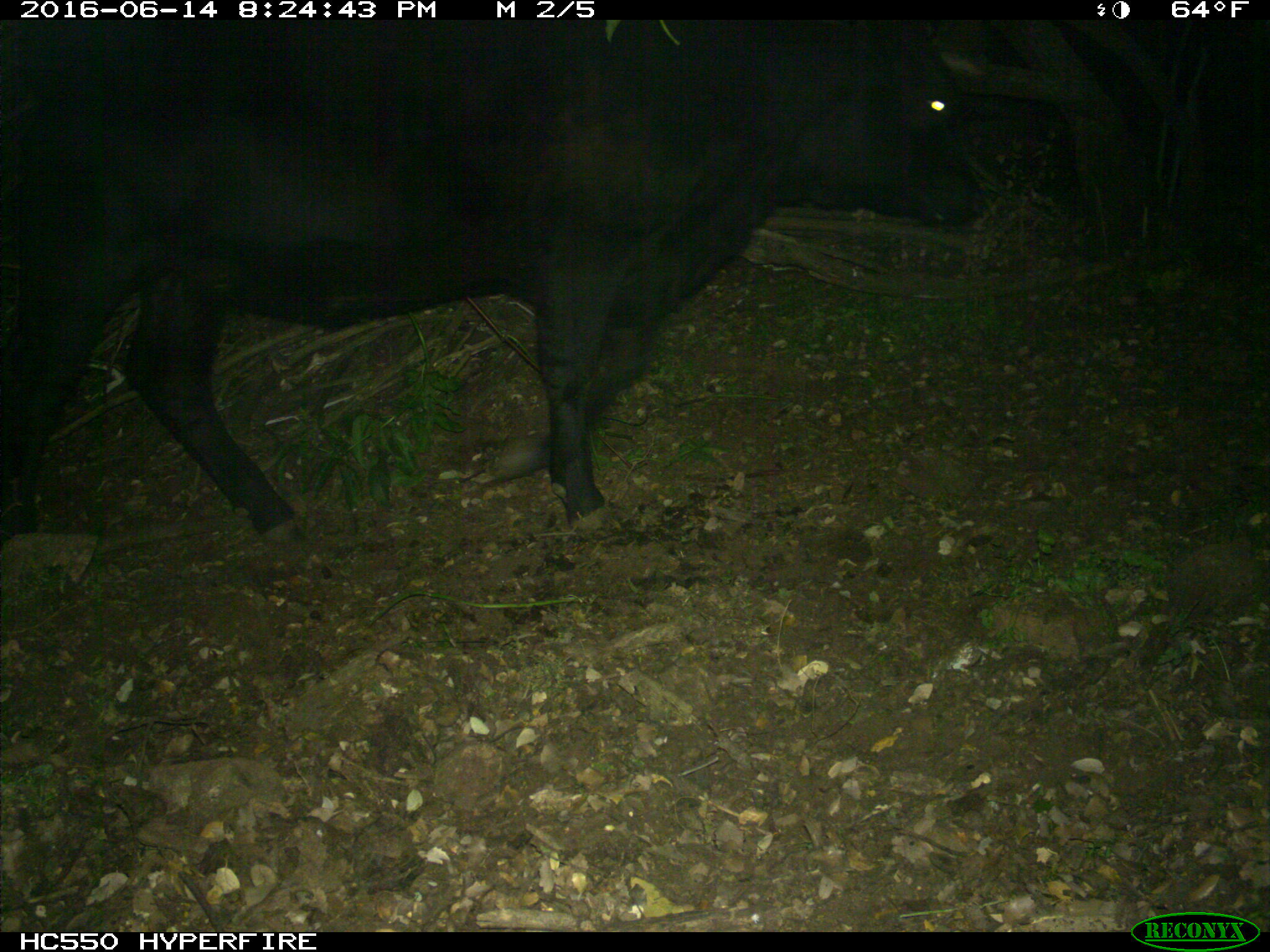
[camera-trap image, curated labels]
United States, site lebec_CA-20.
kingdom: Animalia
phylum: Chordata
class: Mammalia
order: Artiodactyla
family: Bovidae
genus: Bos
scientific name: Bos taurus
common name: domestic cow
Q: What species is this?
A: Bos taurus (domestic cow).